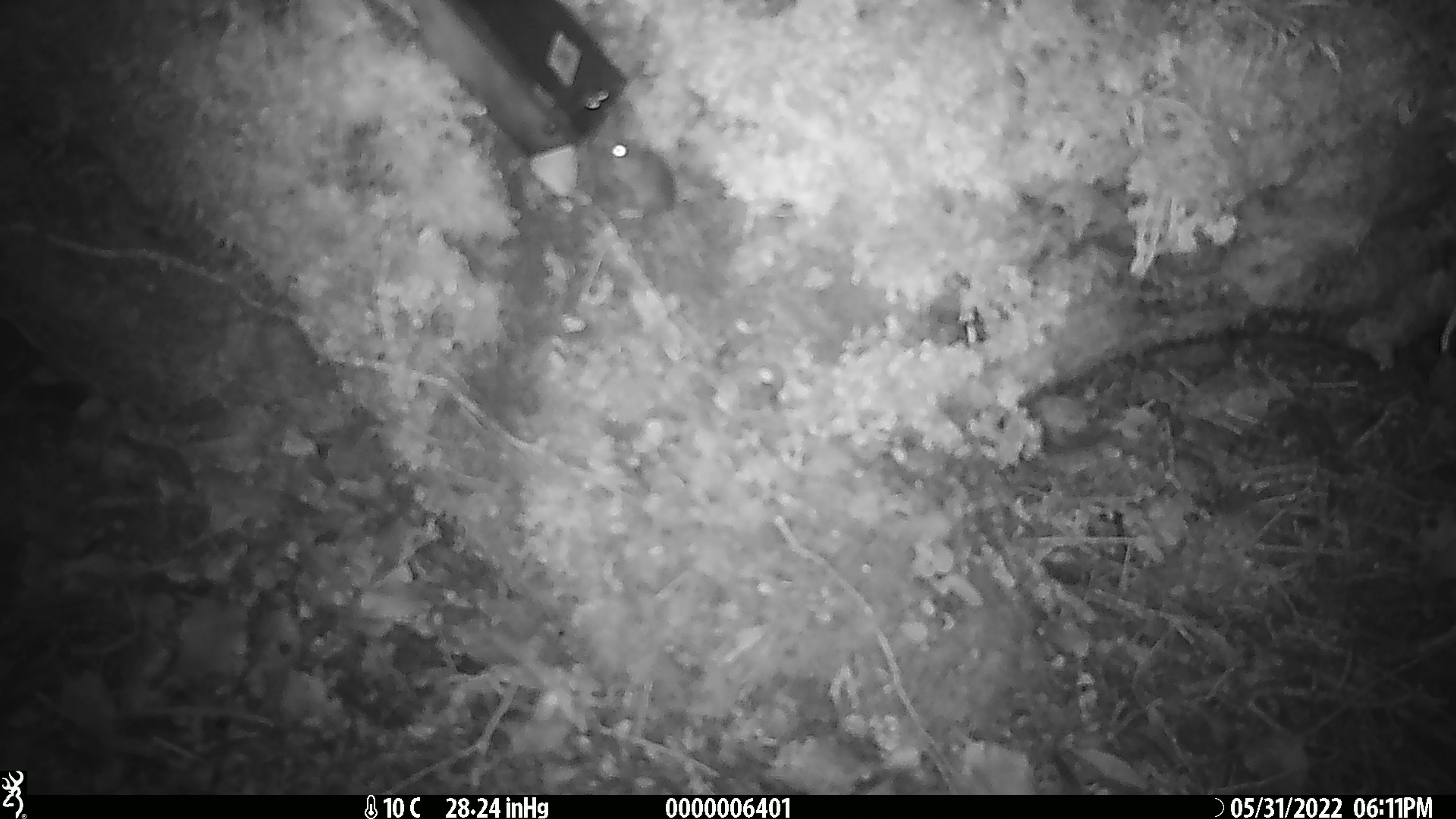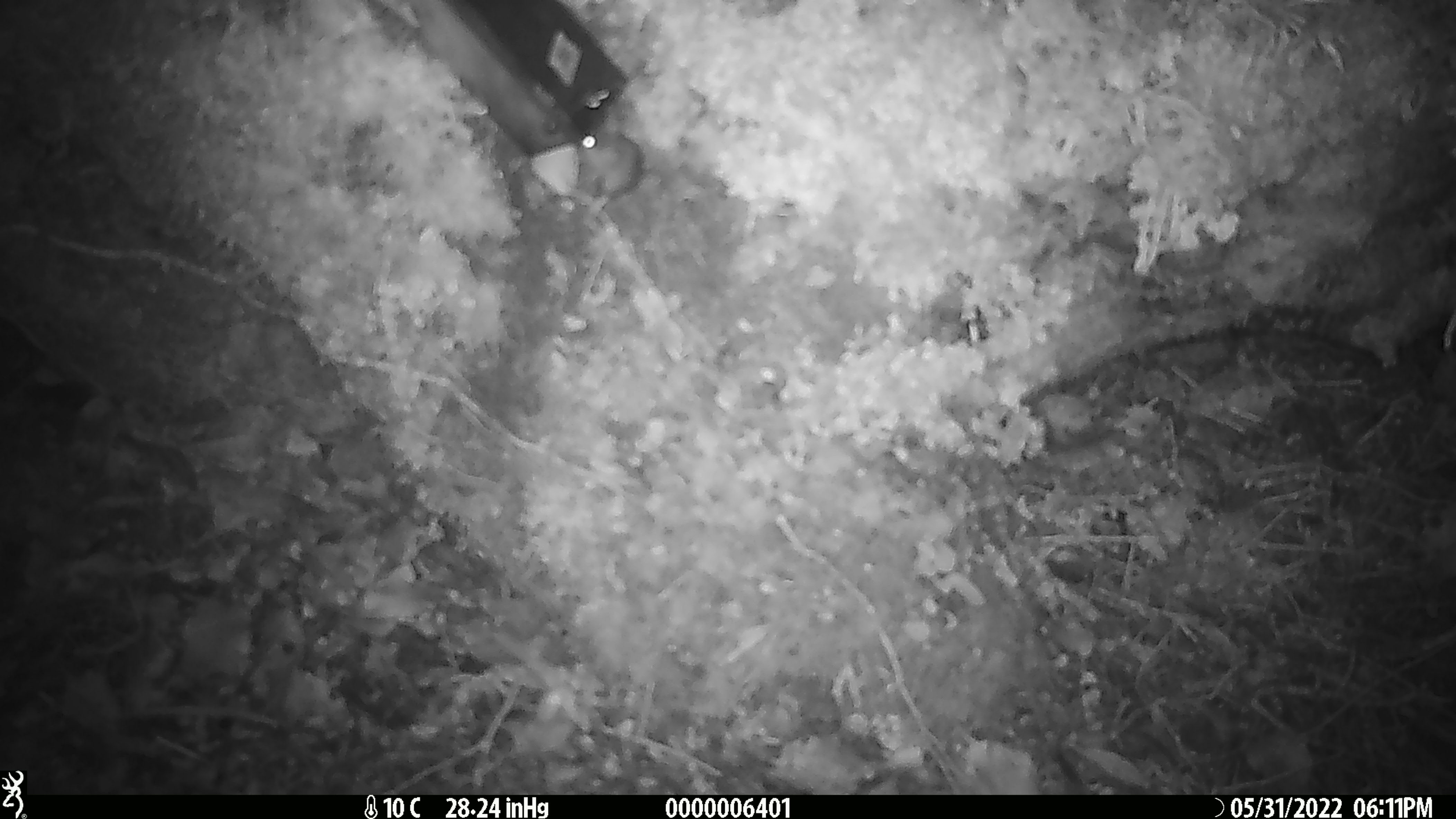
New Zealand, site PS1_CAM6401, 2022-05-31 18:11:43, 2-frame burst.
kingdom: Animalia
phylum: Chordata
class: Mammalia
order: Rodentia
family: Muridae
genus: Mus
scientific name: Mus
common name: mouse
Mouse (Mus).